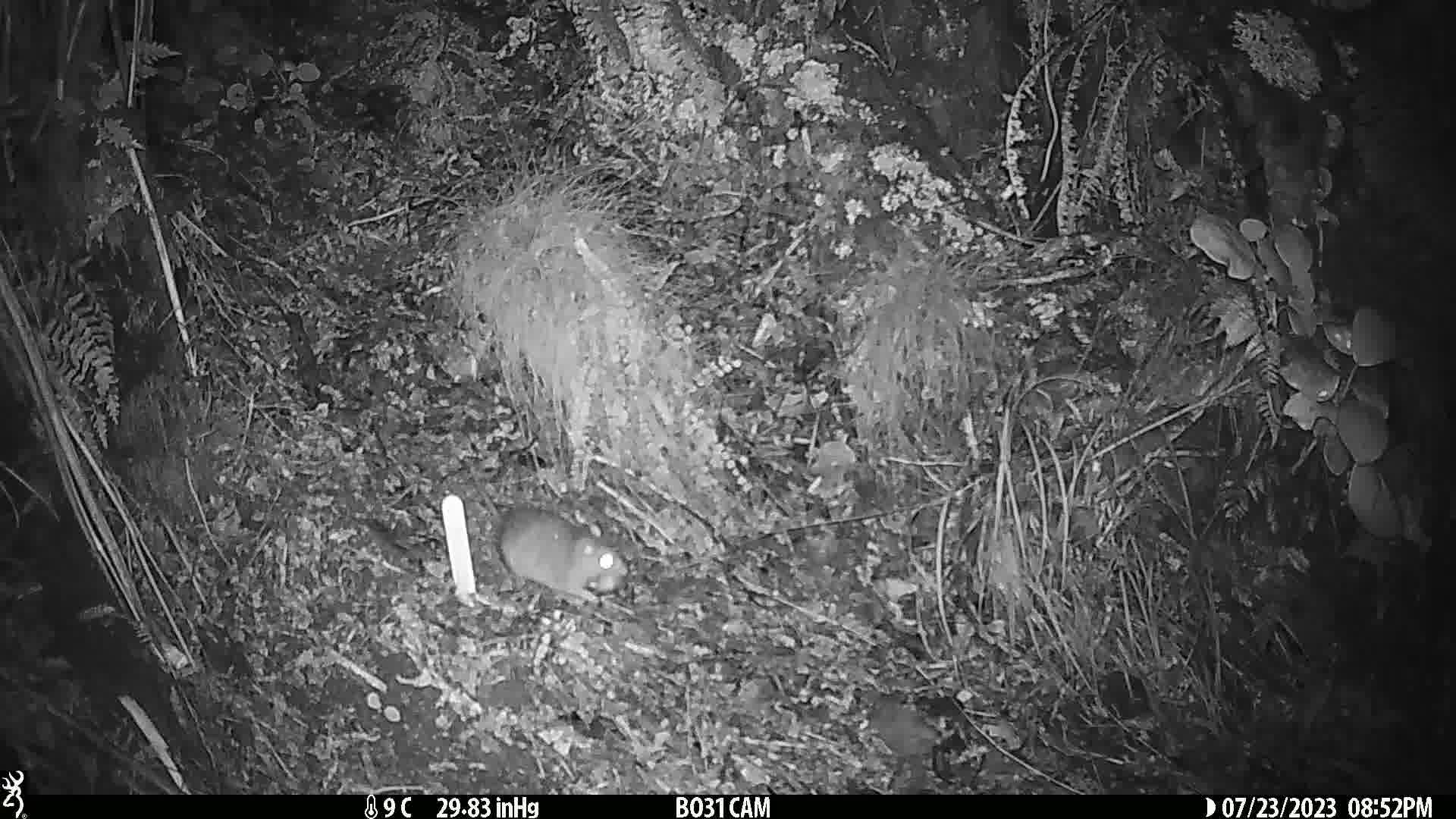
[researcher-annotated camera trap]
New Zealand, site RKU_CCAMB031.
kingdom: Animalia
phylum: Chordata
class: Mammalia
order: Rodentia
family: Muridae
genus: Rattus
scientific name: Rattus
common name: rat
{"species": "rat (Rattus)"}